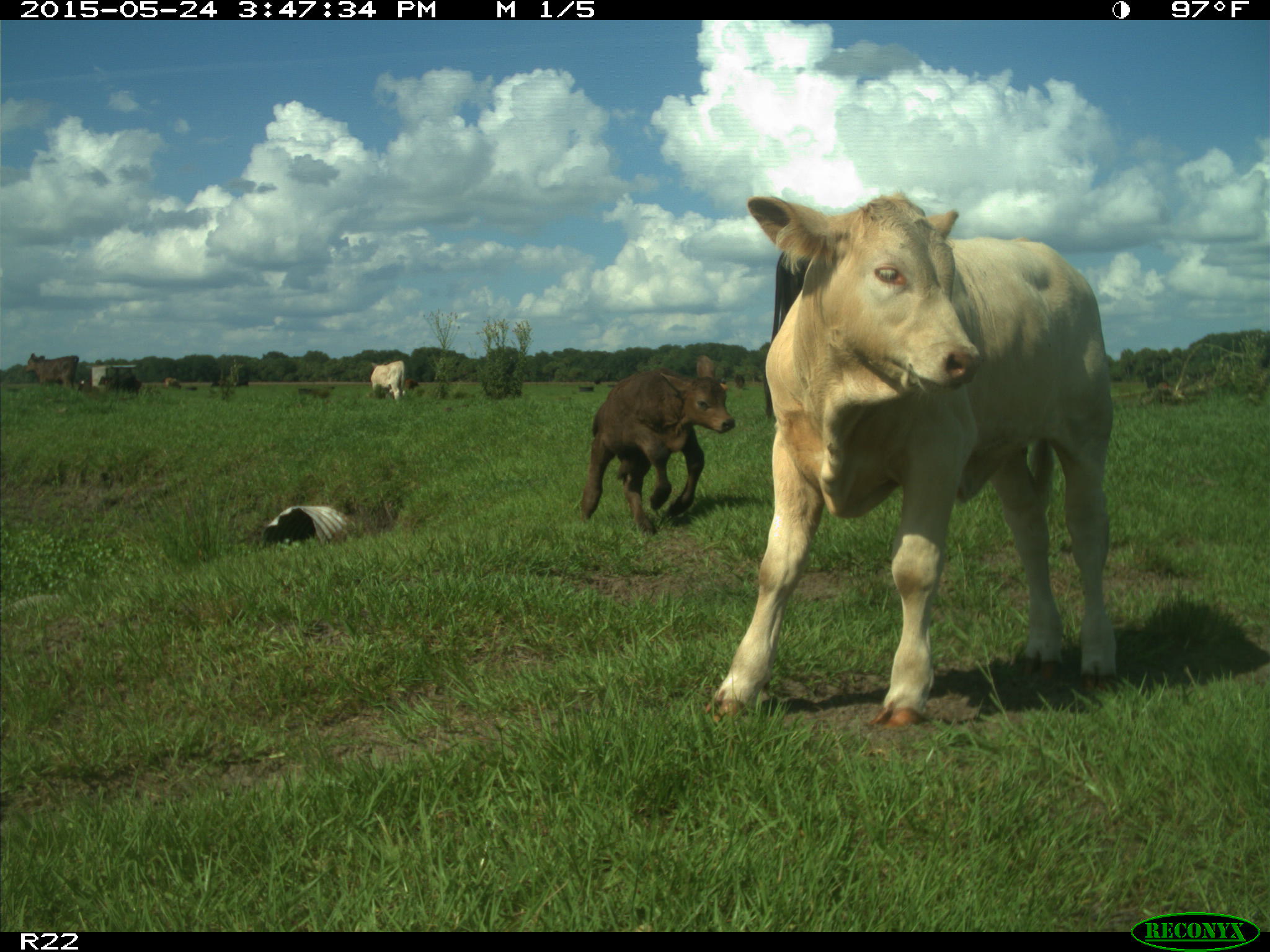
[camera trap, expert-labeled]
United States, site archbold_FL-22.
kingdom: Animalia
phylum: Chordata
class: Mammalia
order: Artiodactyla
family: Bovidae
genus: Bos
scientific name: Bos taurus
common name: domestic cow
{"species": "Bos taurus (domestic cow)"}